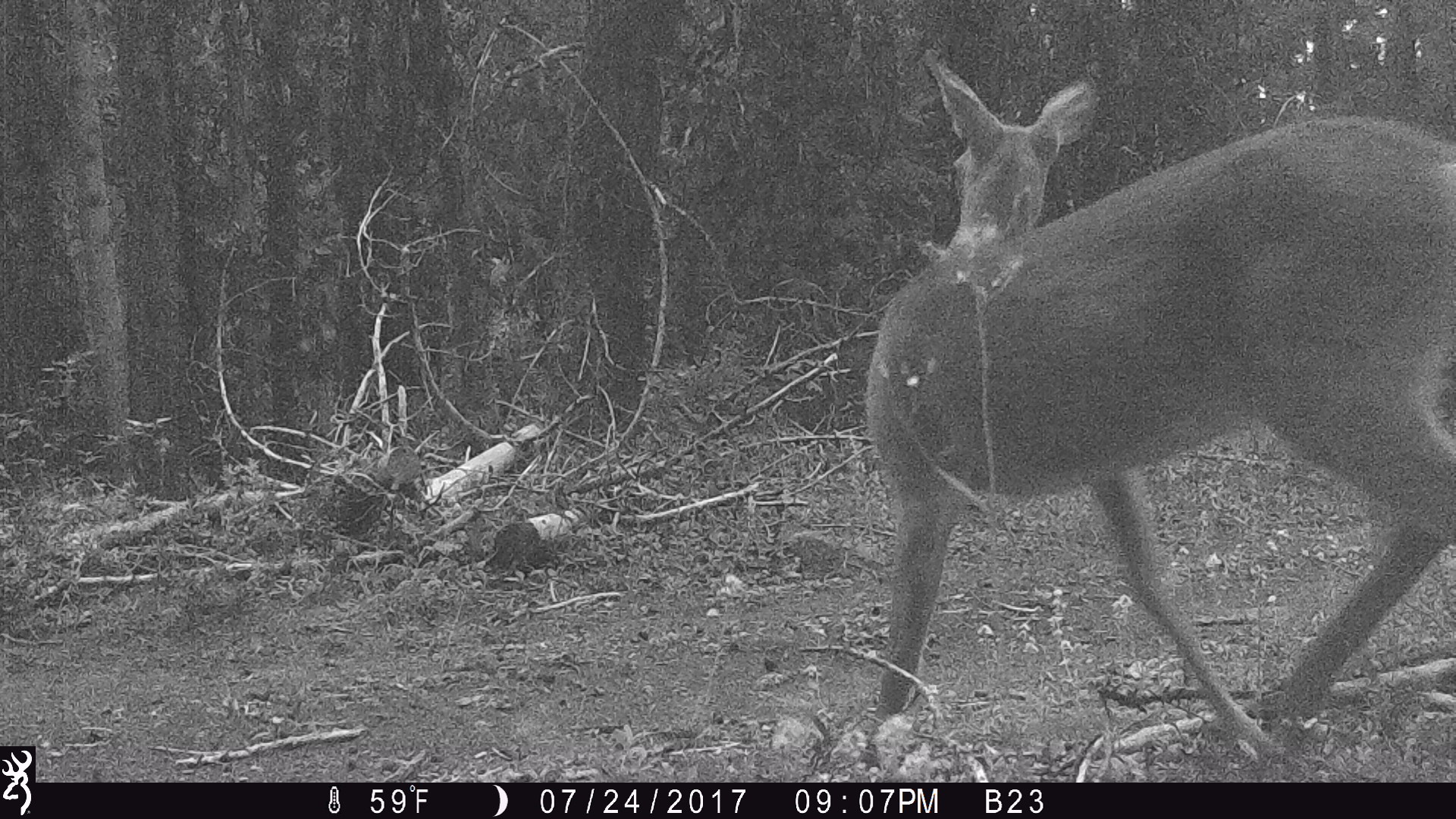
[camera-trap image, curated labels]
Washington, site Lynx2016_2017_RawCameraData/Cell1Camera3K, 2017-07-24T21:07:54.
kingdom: Animalia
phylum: Chordata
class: Mammalia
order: Artiodactyla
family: Cervidae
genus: Odocoileus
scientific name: Odocoileus virginianus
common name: white-tailed deer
Odocoileus virginianus (white-tailed deer). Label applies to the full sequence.